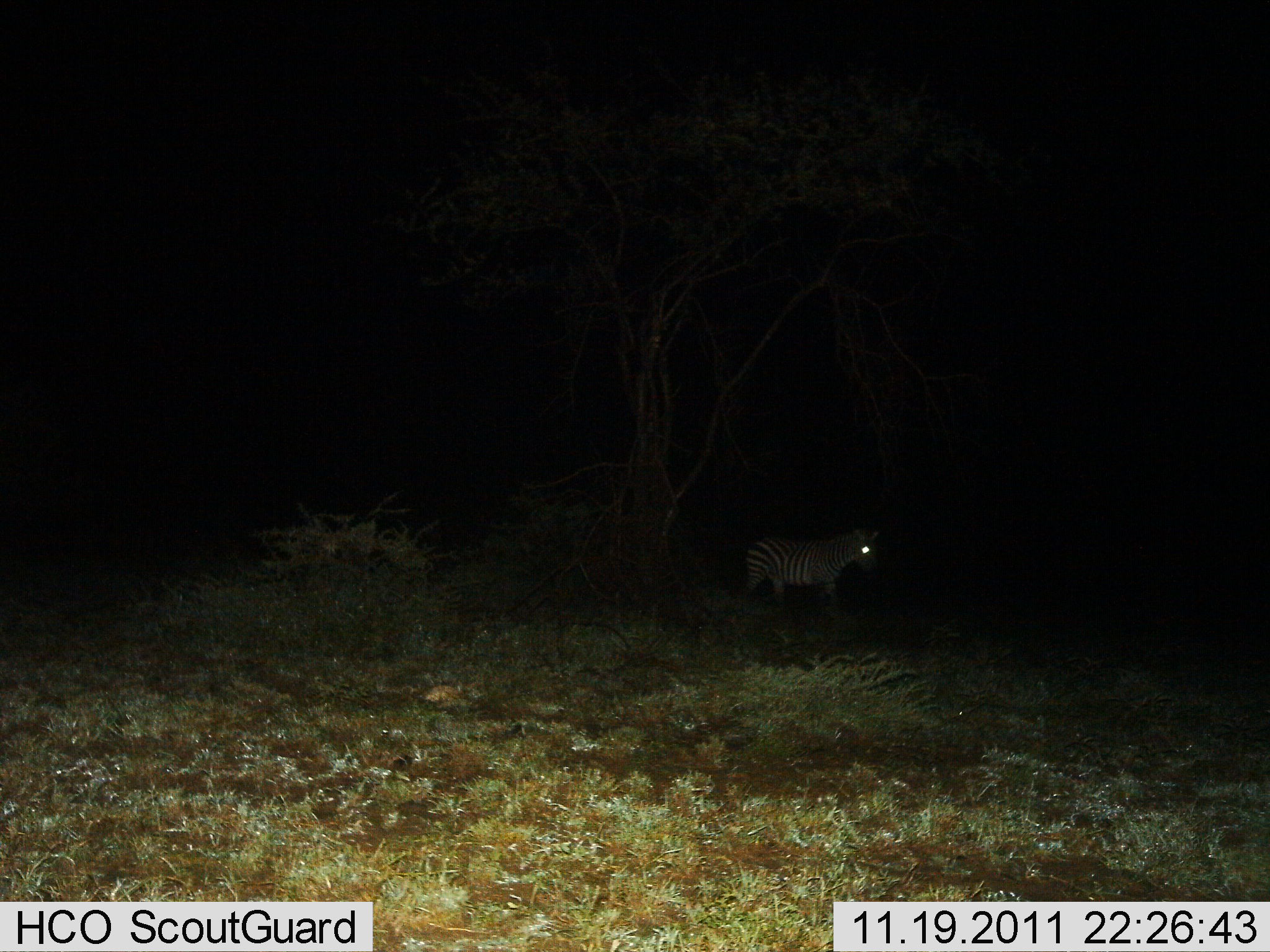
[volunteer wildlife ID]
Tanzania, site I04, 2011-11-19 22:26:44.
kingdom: Animalia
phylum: Chordata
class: Mammalia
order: Perissodactyla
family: Equidae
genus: Equus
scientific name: Equus quagga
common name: plains zebra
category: zebra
Zebra (plains zebra) (Equus quagga), count 1. Behavior (volunteer vote fractions): standing 46%, resting 0%, moving 54%, interacting 0%. Young present (vote fraction): 0%. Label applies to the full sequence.